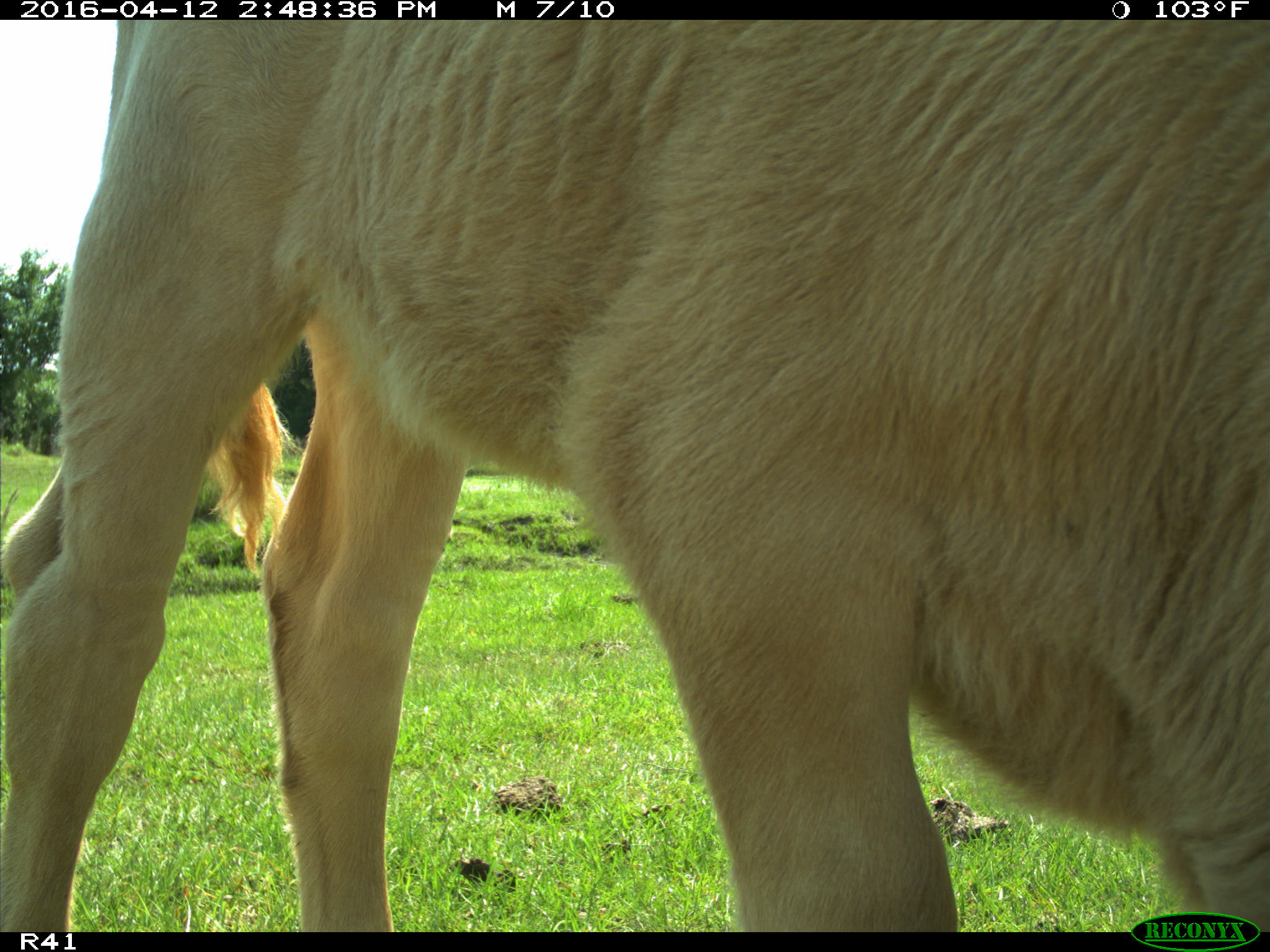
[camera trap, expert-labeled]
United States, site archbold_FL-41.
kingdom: Animalia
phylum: Chordata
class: Mammalia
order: Artiodactyla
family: Bovidae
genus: Bos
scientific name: Bos taurus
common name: domestic cow